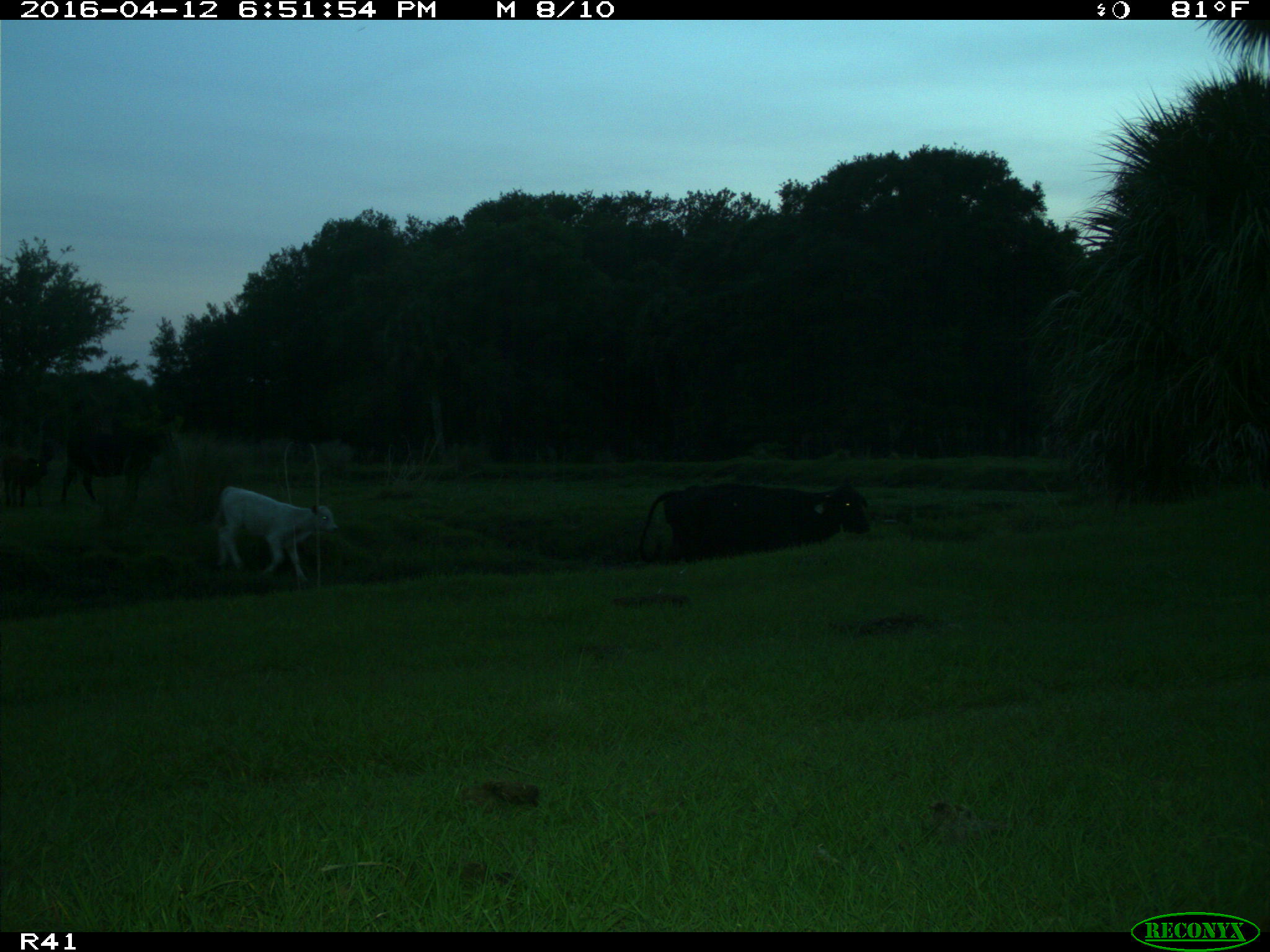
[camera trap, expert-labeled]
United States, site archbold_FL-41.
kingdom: Animalia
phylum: Chordata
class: Mammalia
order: Artiodactyla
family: Bovidae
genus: Bos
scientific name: Bos taurus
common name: domestic cow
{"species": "Bos taurus (domestic cow)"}